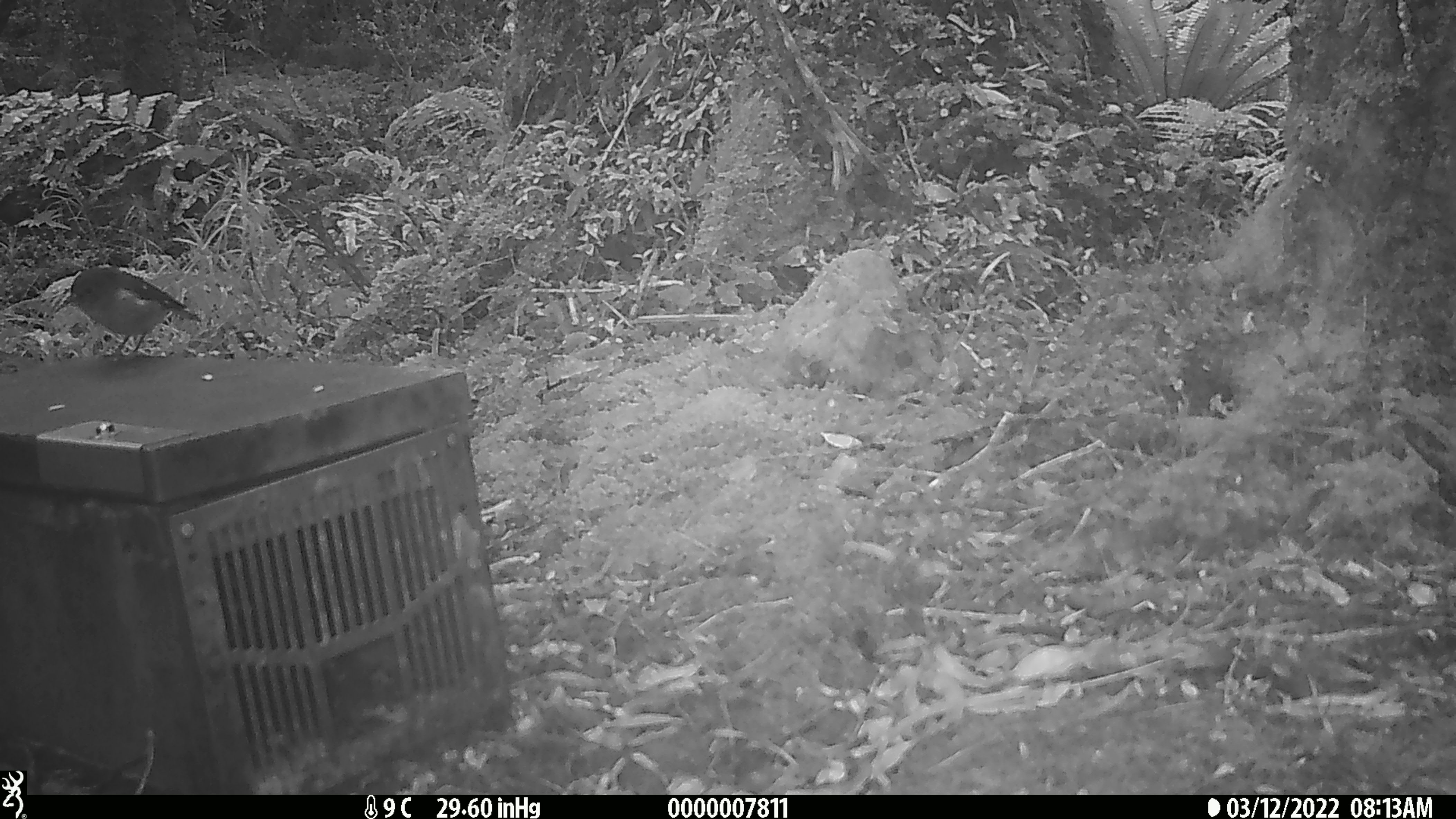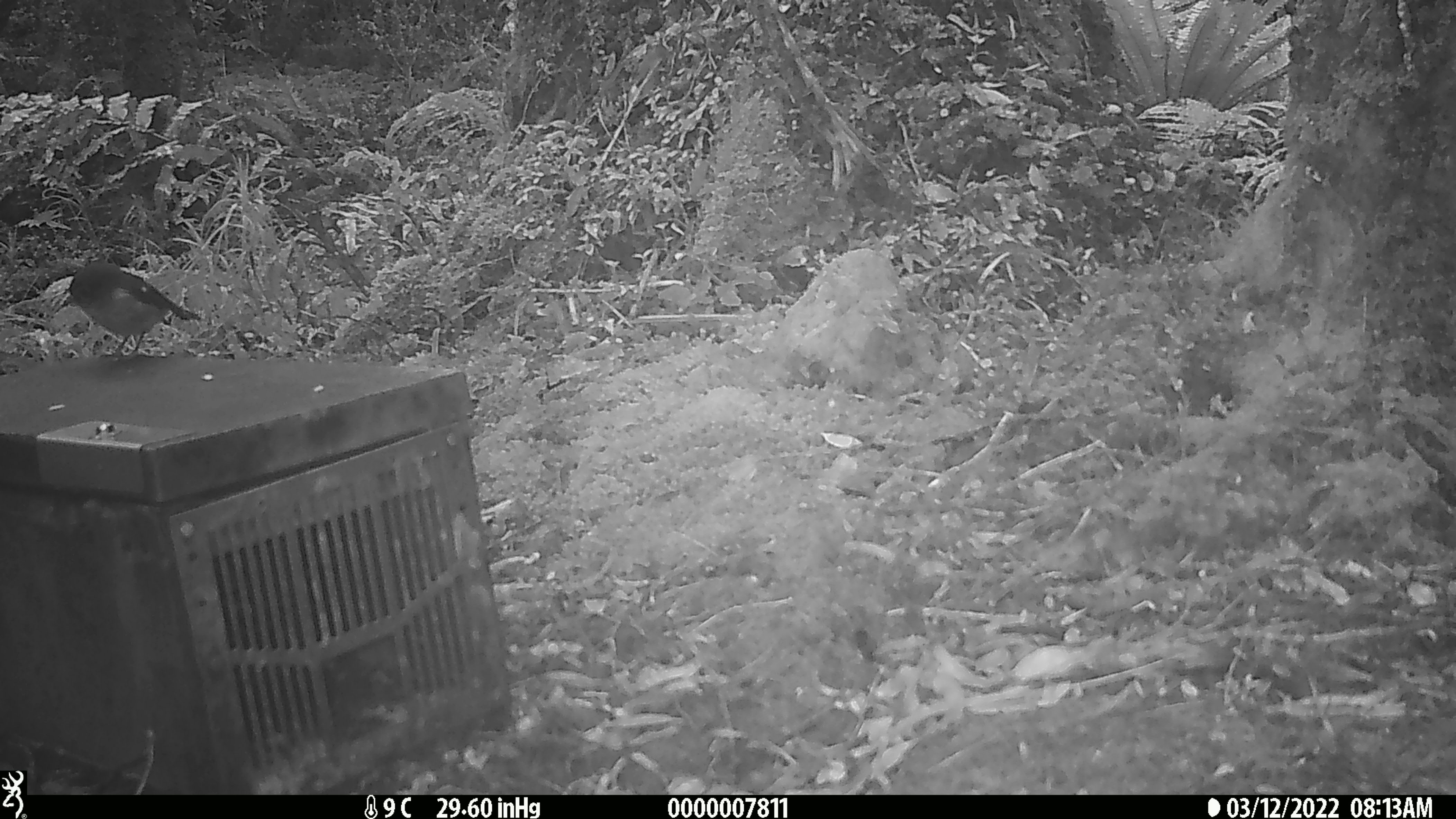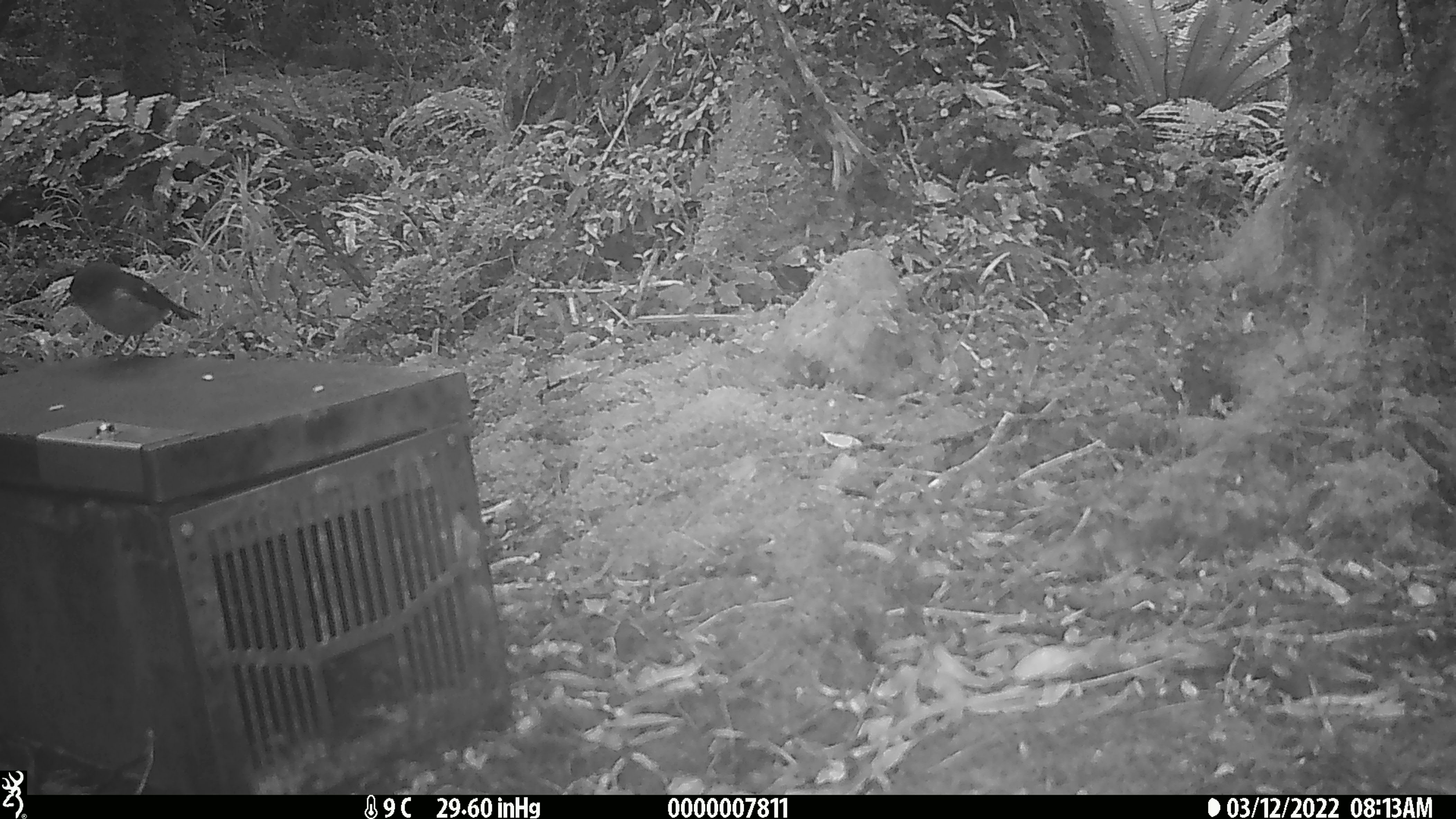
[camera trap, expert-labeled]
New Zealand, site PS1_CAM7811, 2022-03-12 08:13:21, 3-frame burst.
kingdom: Animalia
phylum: Chordata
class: Aves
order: Passeriformes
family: Petroicidae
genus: Petroica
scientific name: Petroica macrocephala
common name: tomtit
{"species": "tomtit (Petroica macrocephala)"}